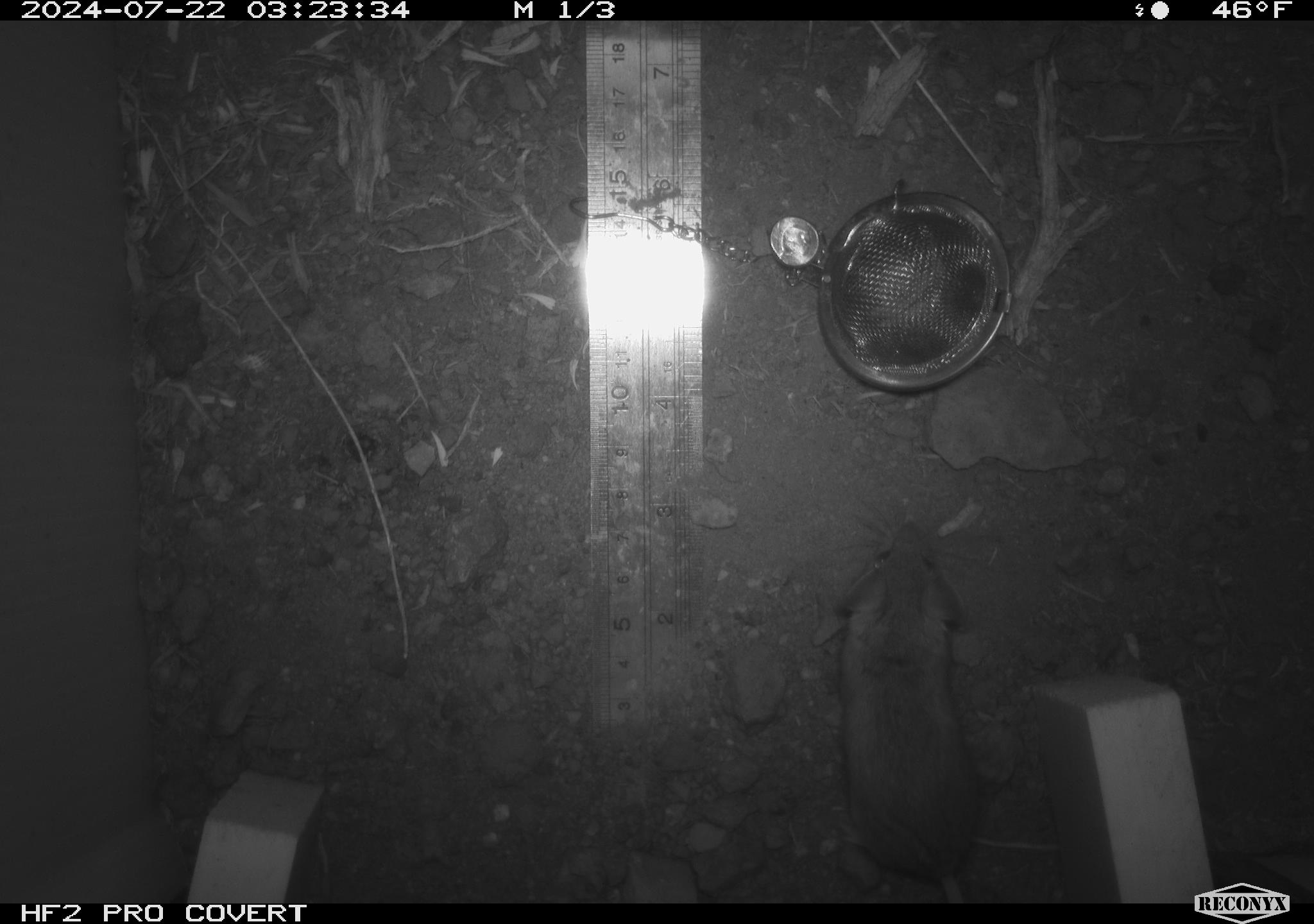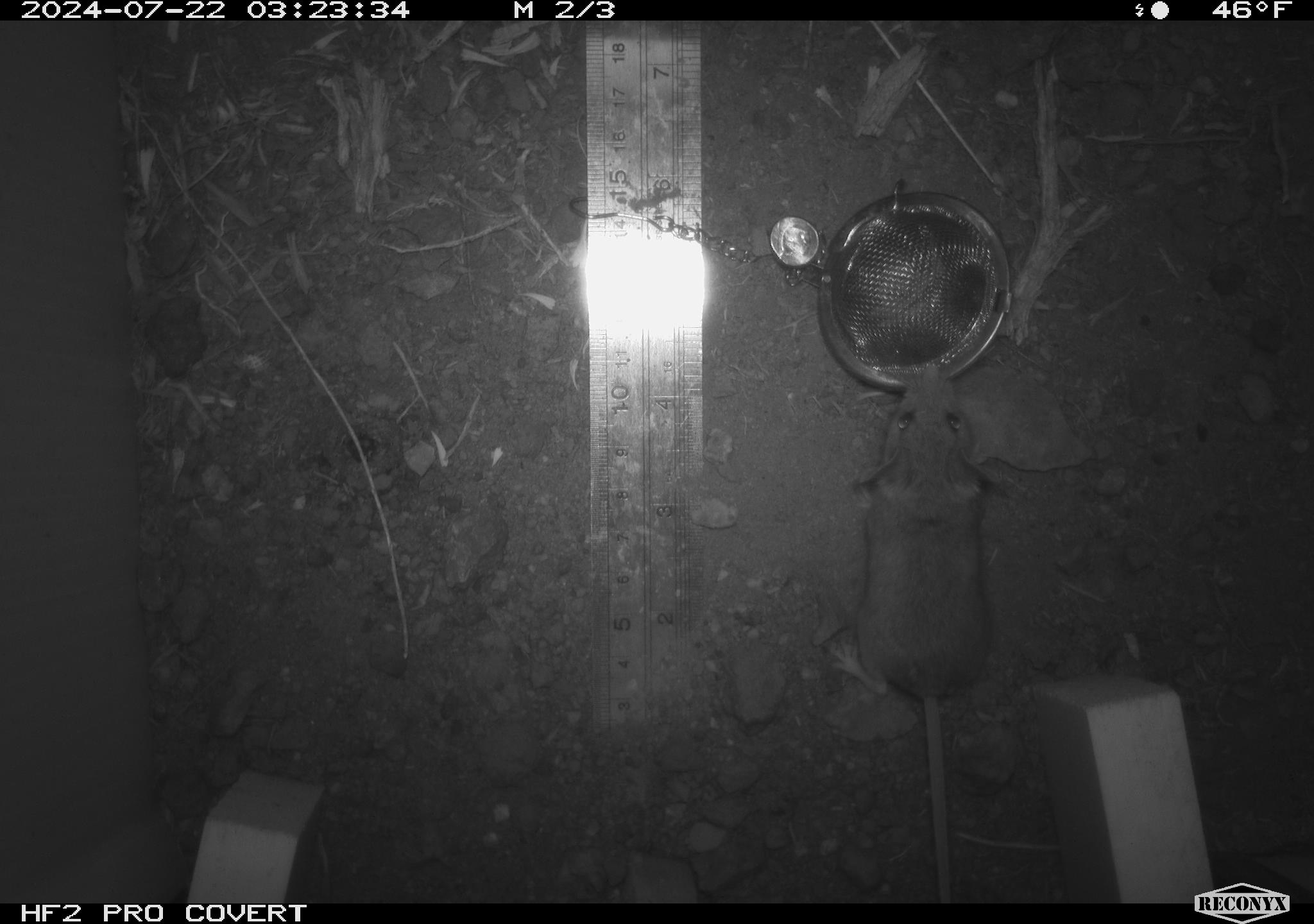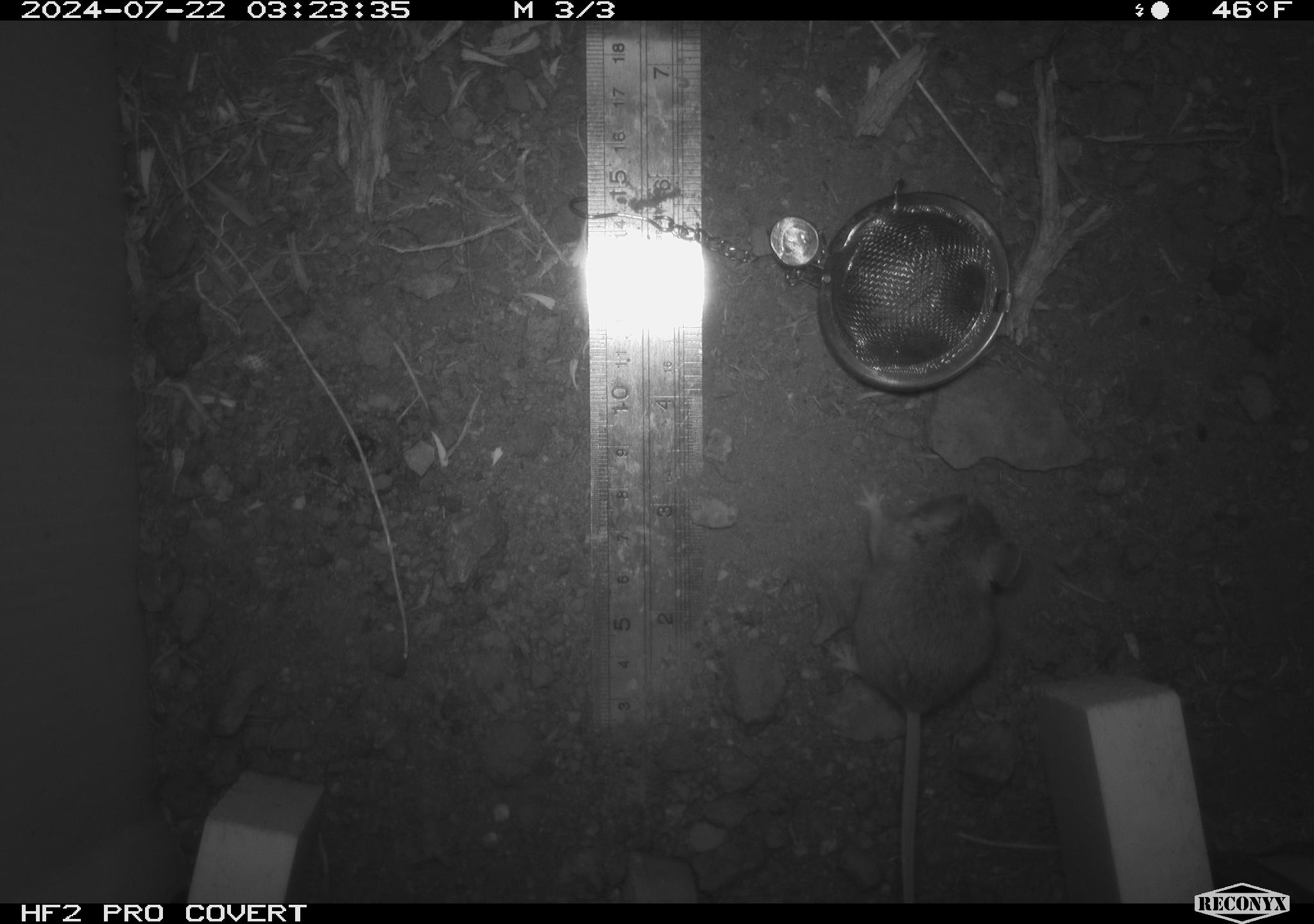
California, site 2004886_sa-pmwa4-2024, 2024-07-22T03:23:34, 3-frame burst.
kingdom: Animalia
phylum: Chordata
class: Mammalia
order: Rodentia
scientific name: Rodentia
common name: mouse species